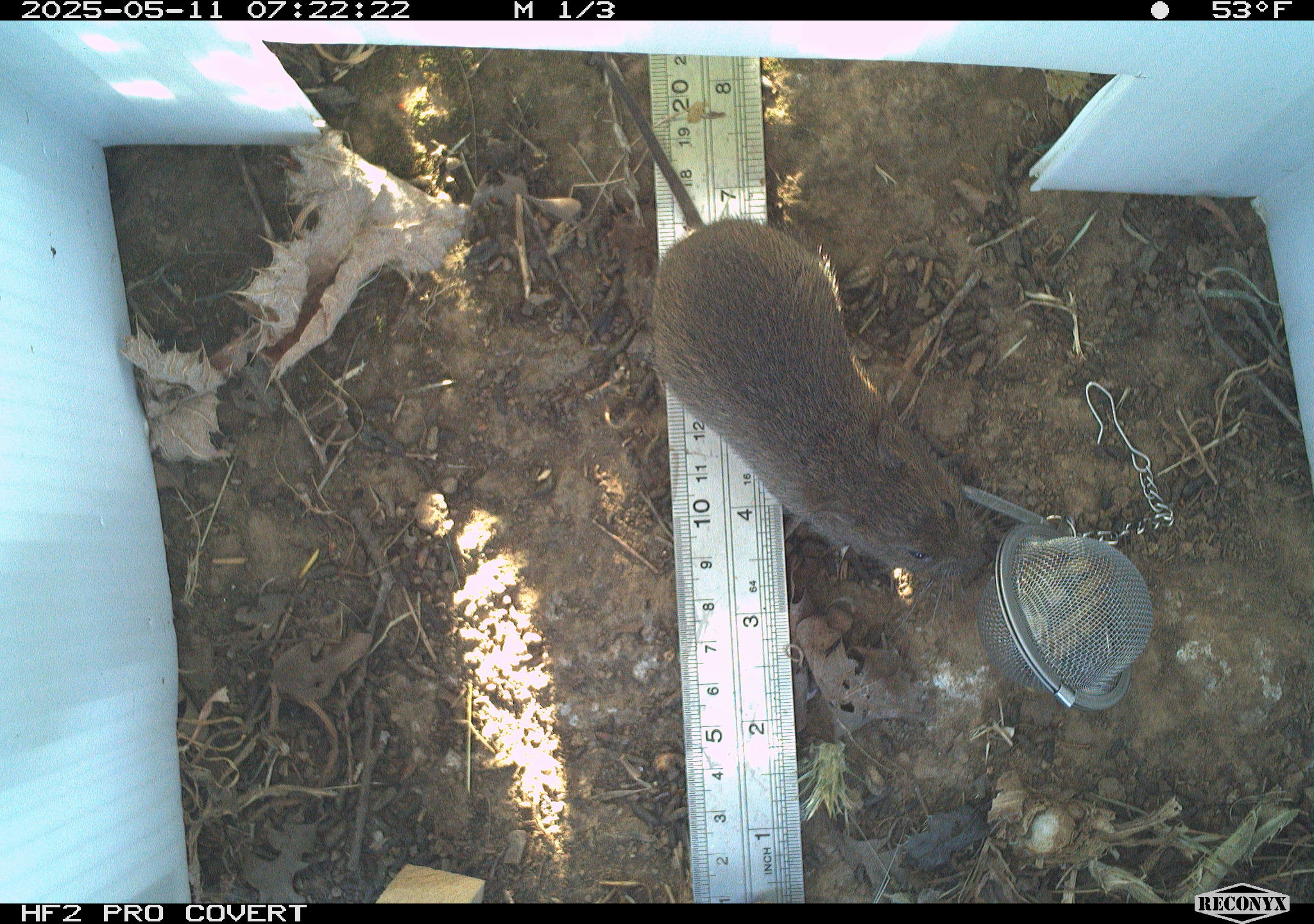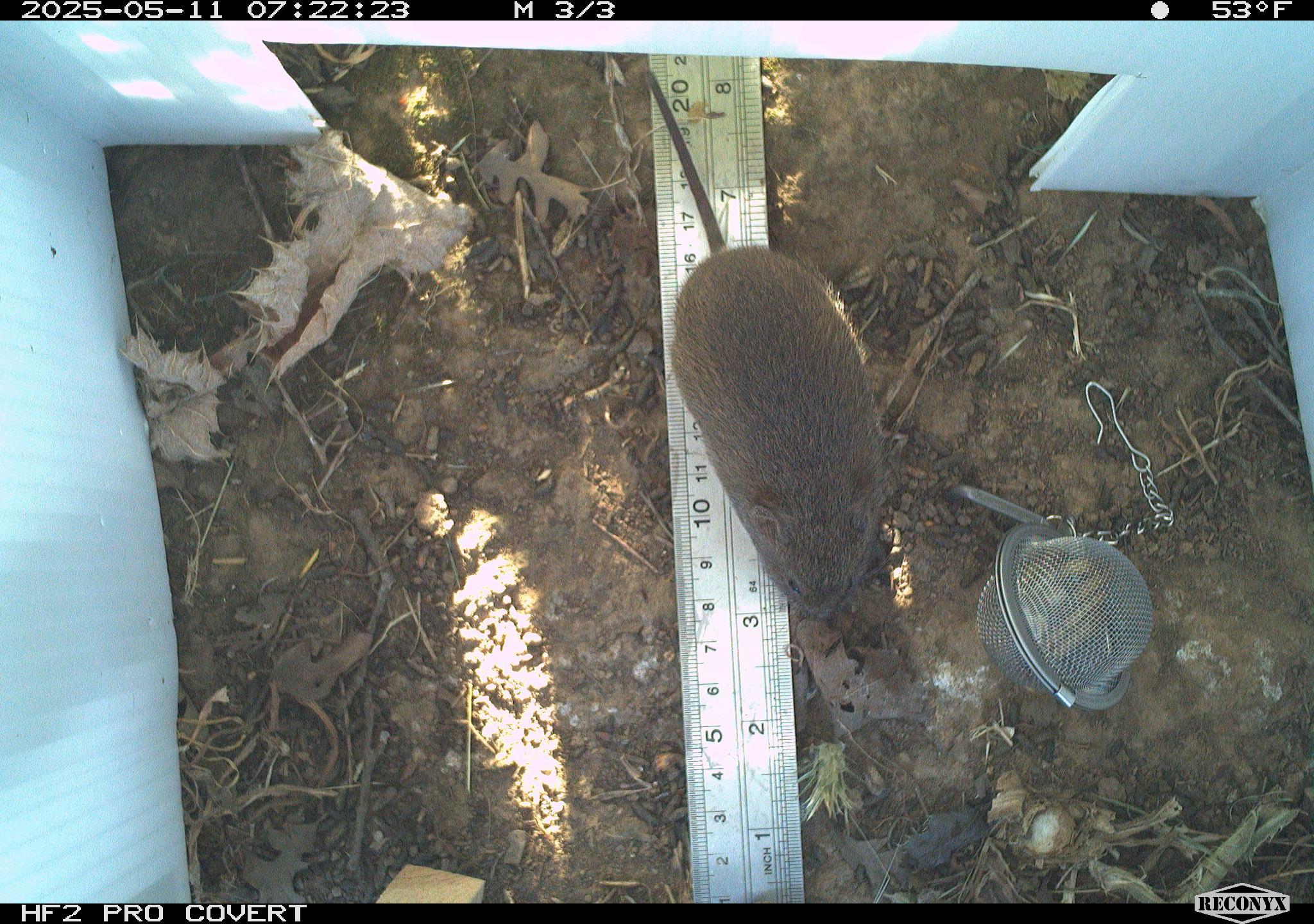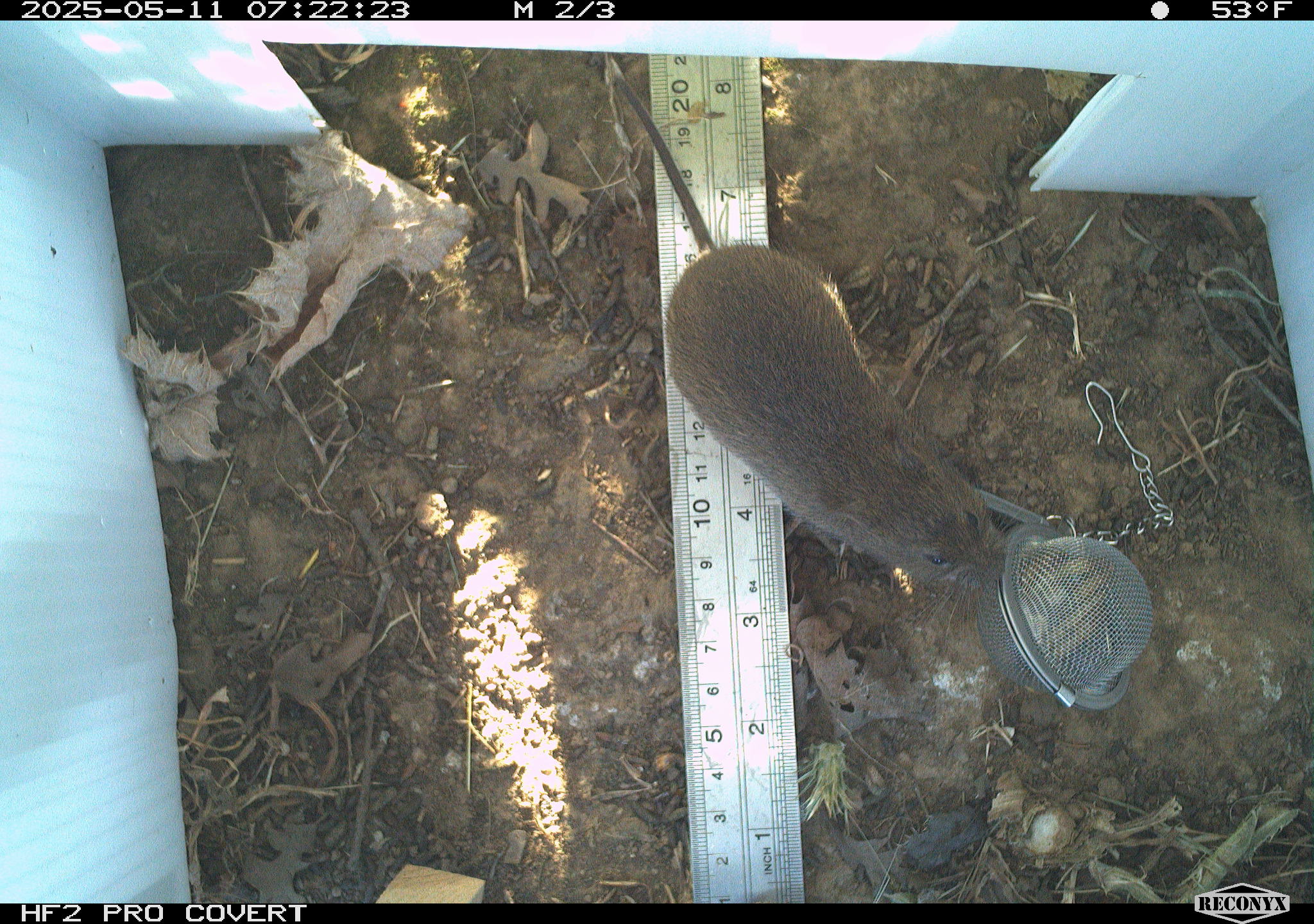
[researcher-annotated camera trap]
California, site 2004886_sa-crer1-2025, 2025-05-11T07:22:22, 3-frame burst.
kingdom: Animalia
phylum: Chordata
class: Mammalia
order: Rodentia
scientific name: Rodentia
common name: rodent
Rodent (Rodentia).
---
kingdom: Animalia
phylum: Chordata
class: Mammalia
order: Rodentia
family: Cricetidae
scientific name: Arvicolinae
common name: voles, lemmings, and muskrats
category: arvicolinae subfamily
Arvicolinae subfamily (voles, lemmings, and muskrats) (Arvicolinae).